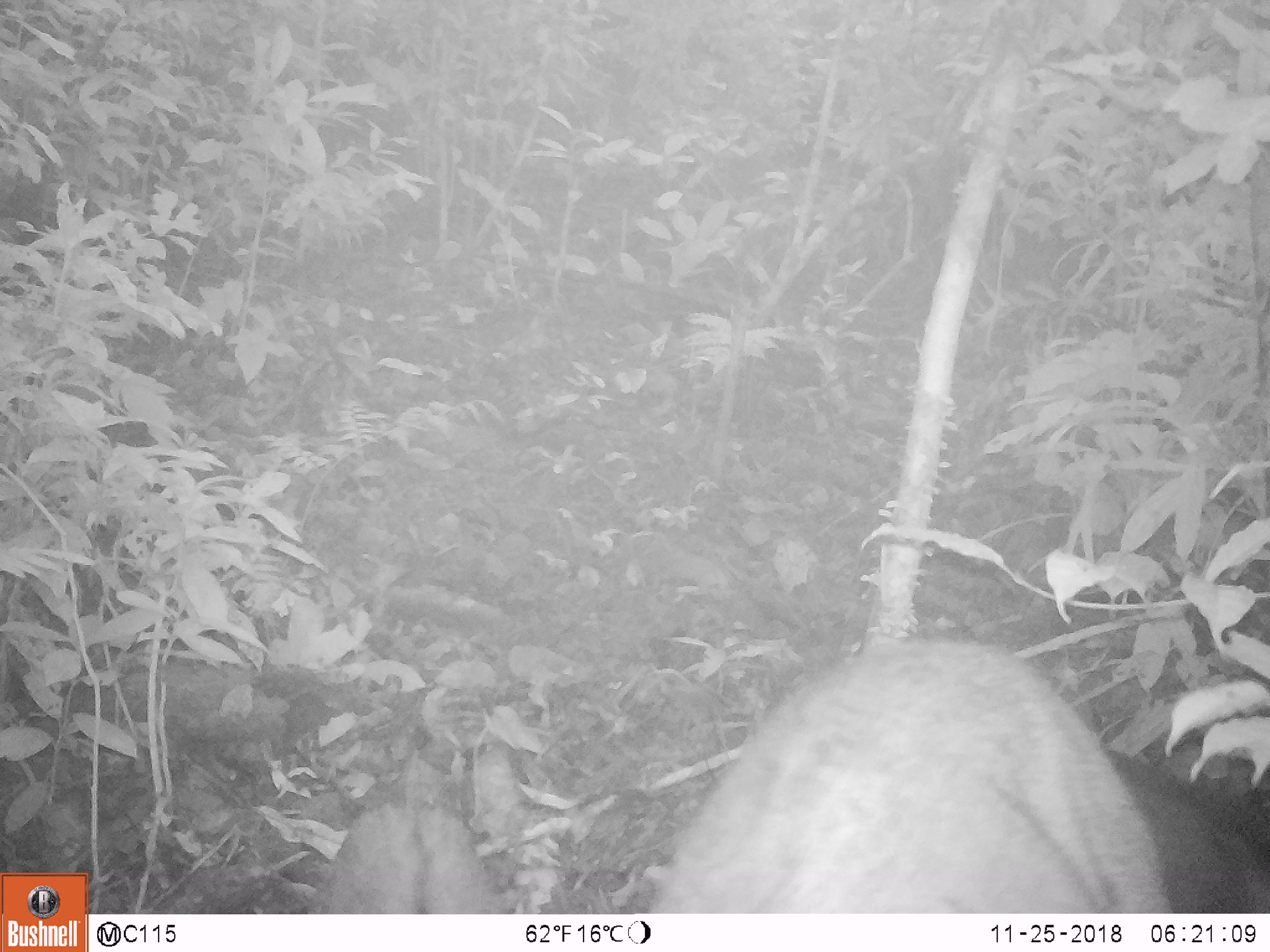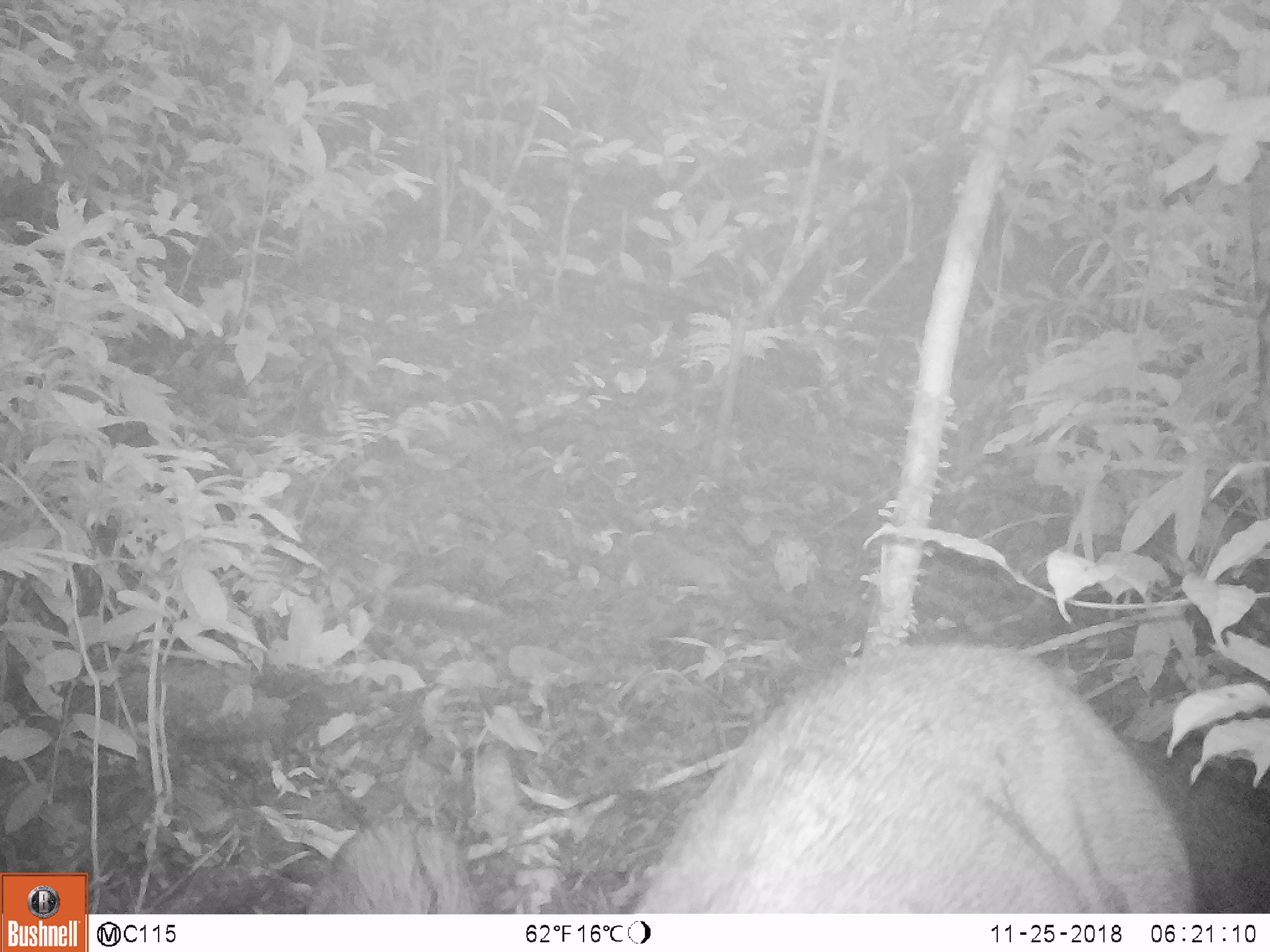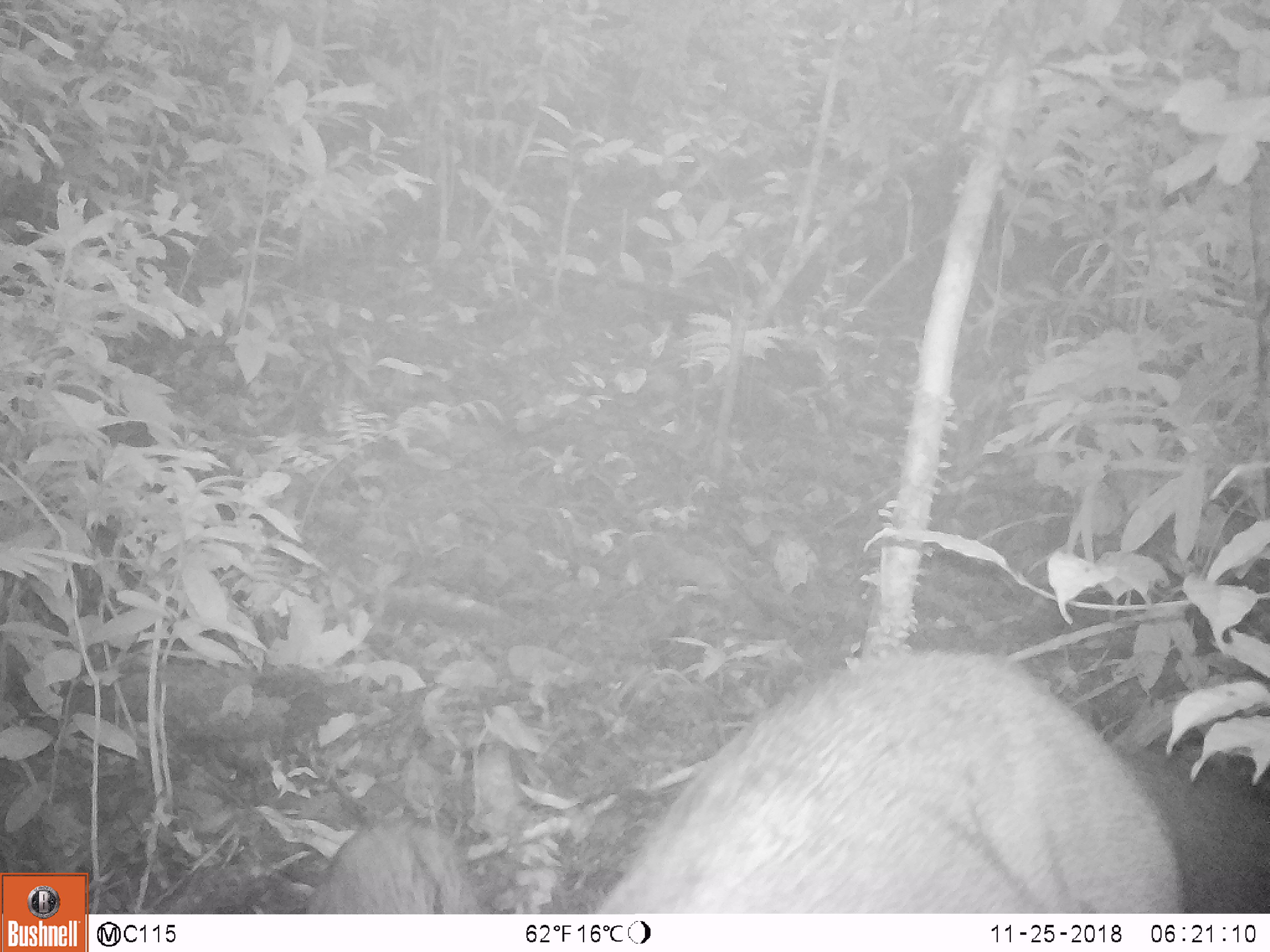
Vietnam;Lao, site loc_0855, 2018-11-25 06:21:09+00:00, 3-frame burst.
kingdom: Animalia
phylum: Chordata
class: Mammalia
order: Artiodactyla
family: Suidae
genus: Sus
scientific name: Sus scrofa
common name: eurasian wild pig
Eurasian wild pig (Sus scrofa). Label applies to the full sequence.